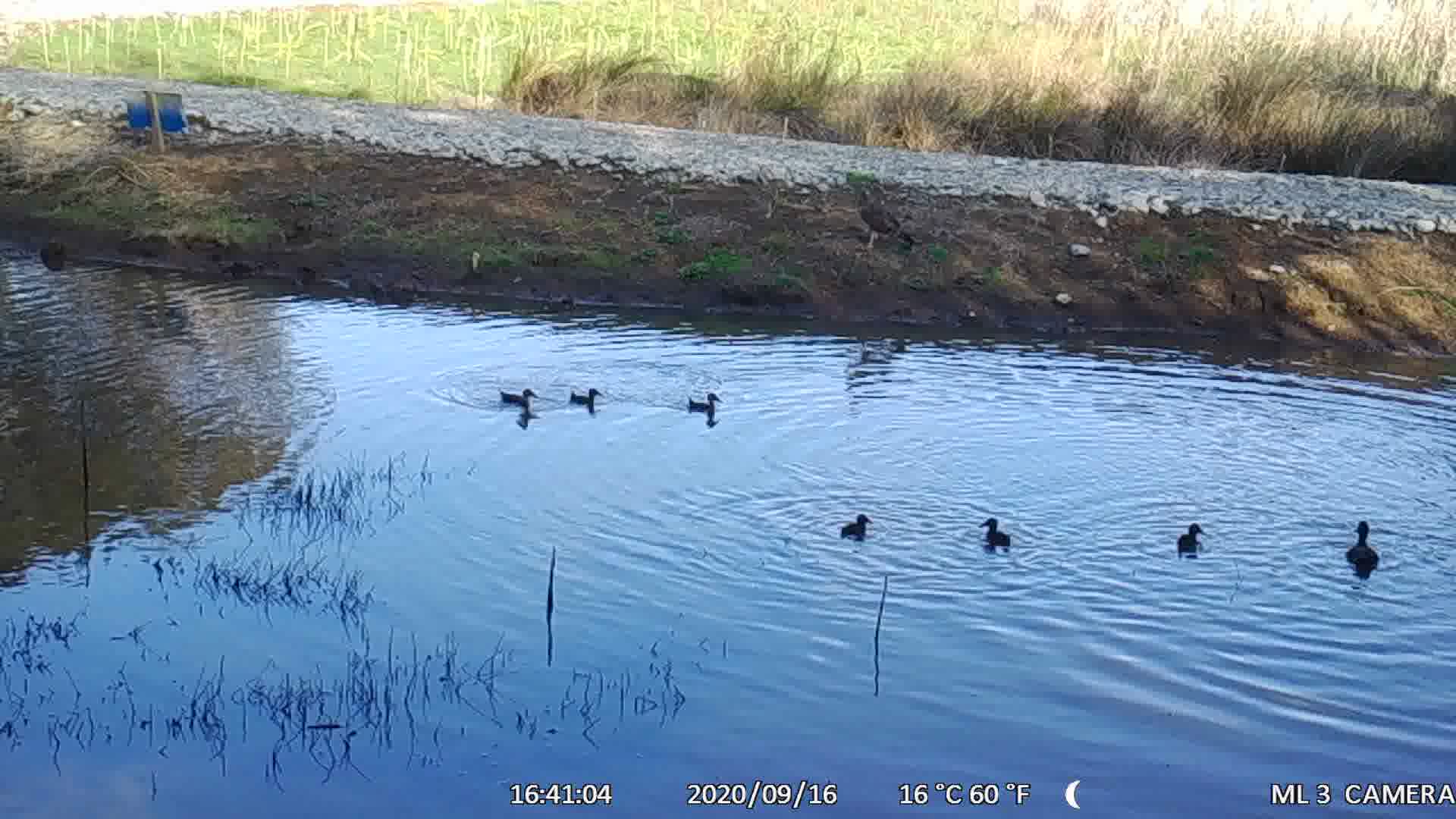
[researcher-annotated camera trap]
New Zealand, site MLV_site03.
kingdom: Animalia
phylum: Chordata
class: Aves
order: Anseriformes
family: Anatidae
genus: Anas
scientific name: Anas chlorotis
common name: brown teal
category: pateke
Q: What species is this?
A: Pateke (brown teal) (Anas chlorotis).